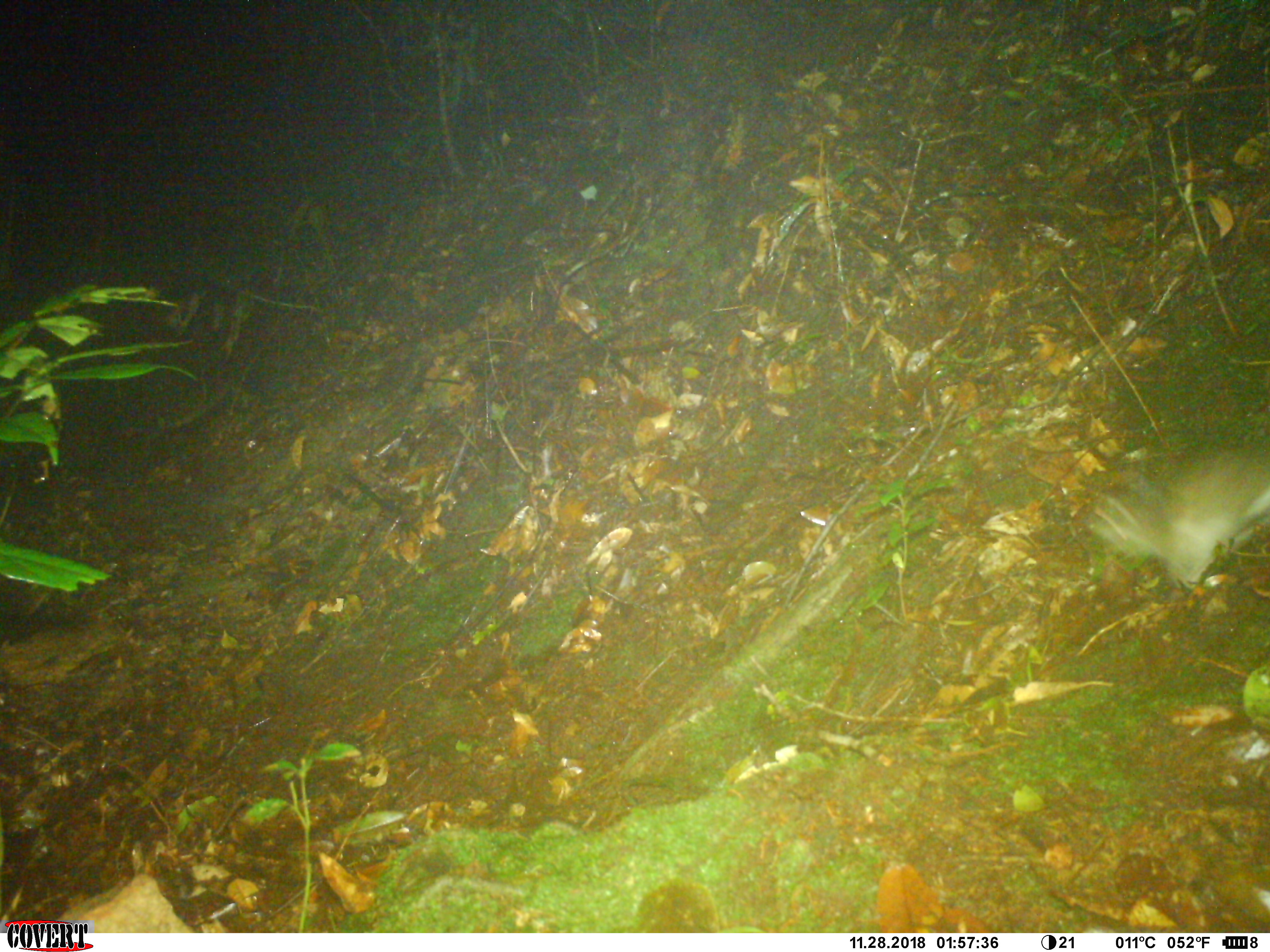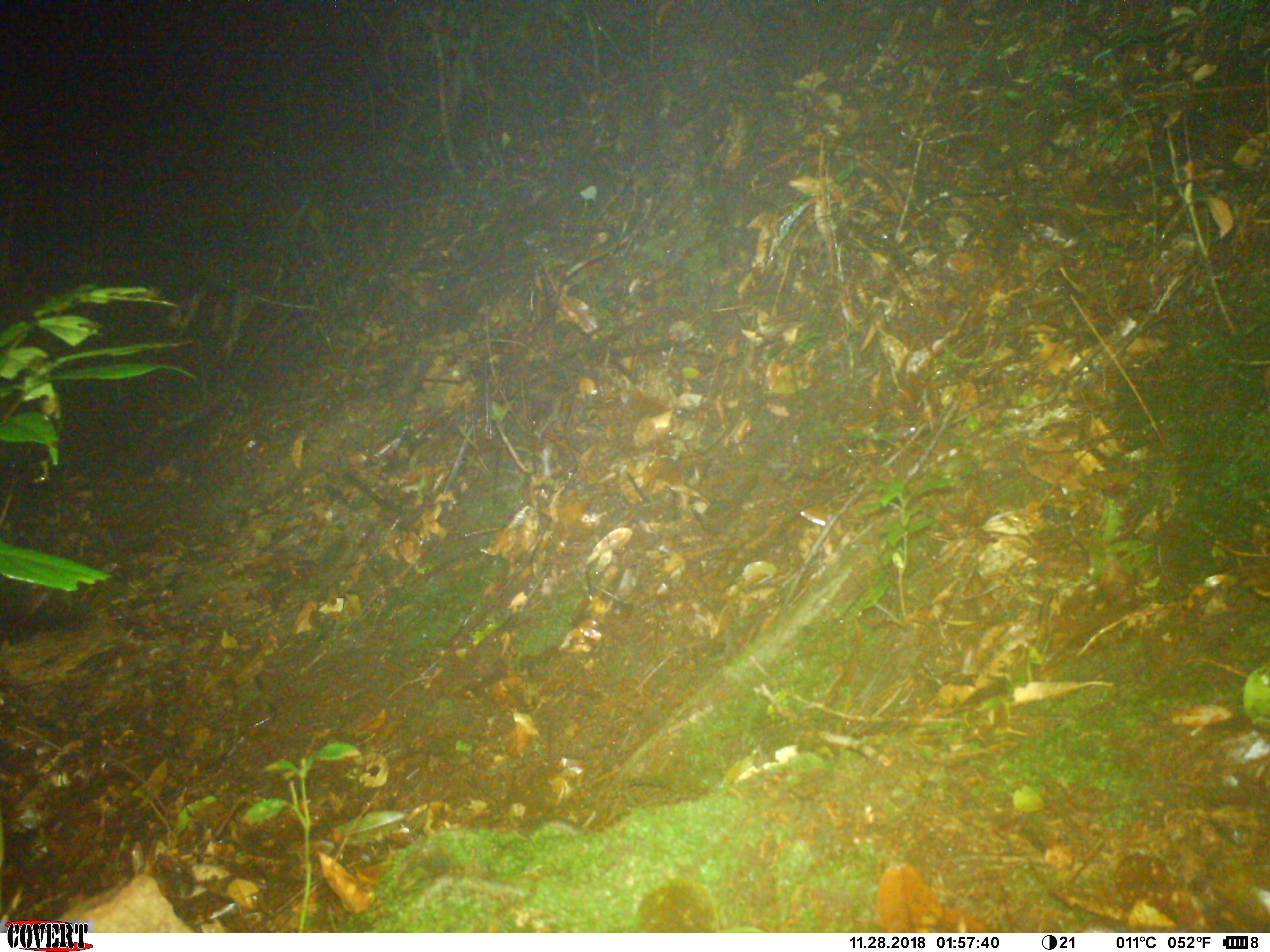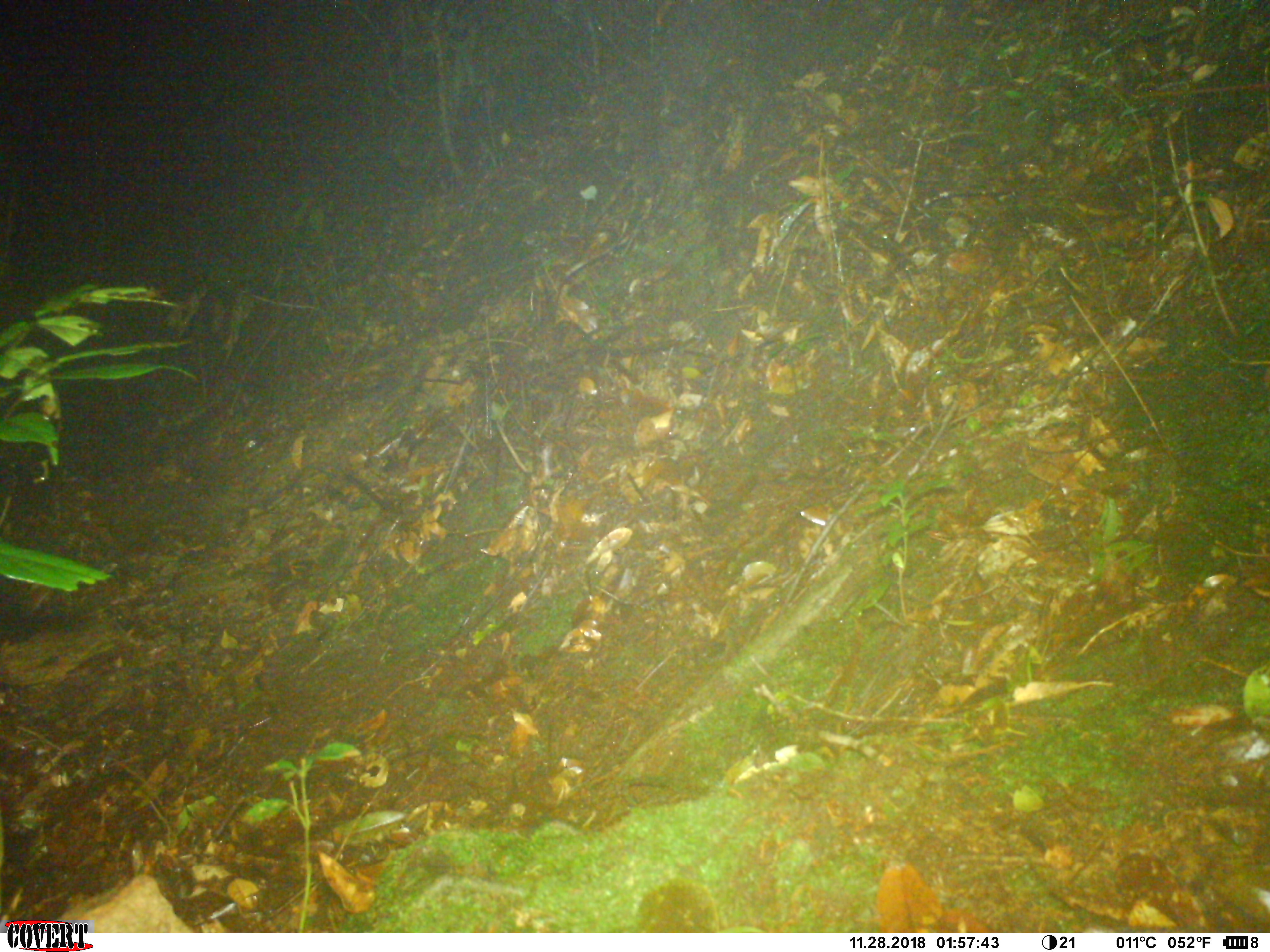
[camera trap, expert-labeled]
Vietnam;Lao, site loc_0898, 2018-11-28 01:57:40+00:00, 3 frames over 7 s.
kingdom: Animalia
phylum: Chordata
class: Mammalia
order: Rodentia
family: Muridae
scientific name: Muridae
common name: old-world mice and rats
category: unidentified murid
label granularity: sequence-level